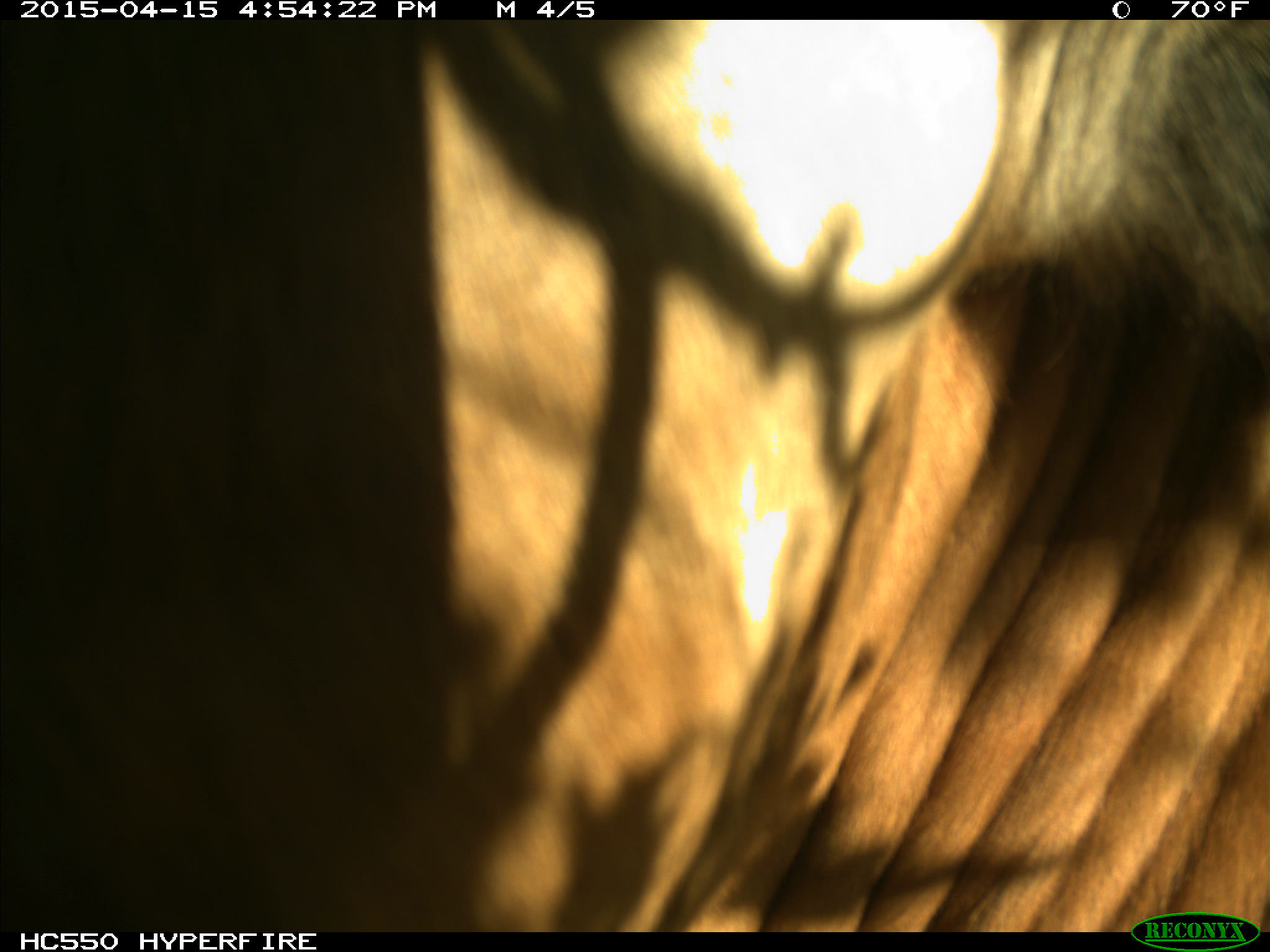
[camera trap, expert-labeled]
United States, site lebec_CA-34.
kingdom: Animalia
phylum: Chordata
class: Mammalia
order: Artiodactyla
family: Bovidae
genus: Bos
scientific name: Bos taurus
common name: domestic cow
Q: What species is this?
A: Bos taurus (domestic cow).